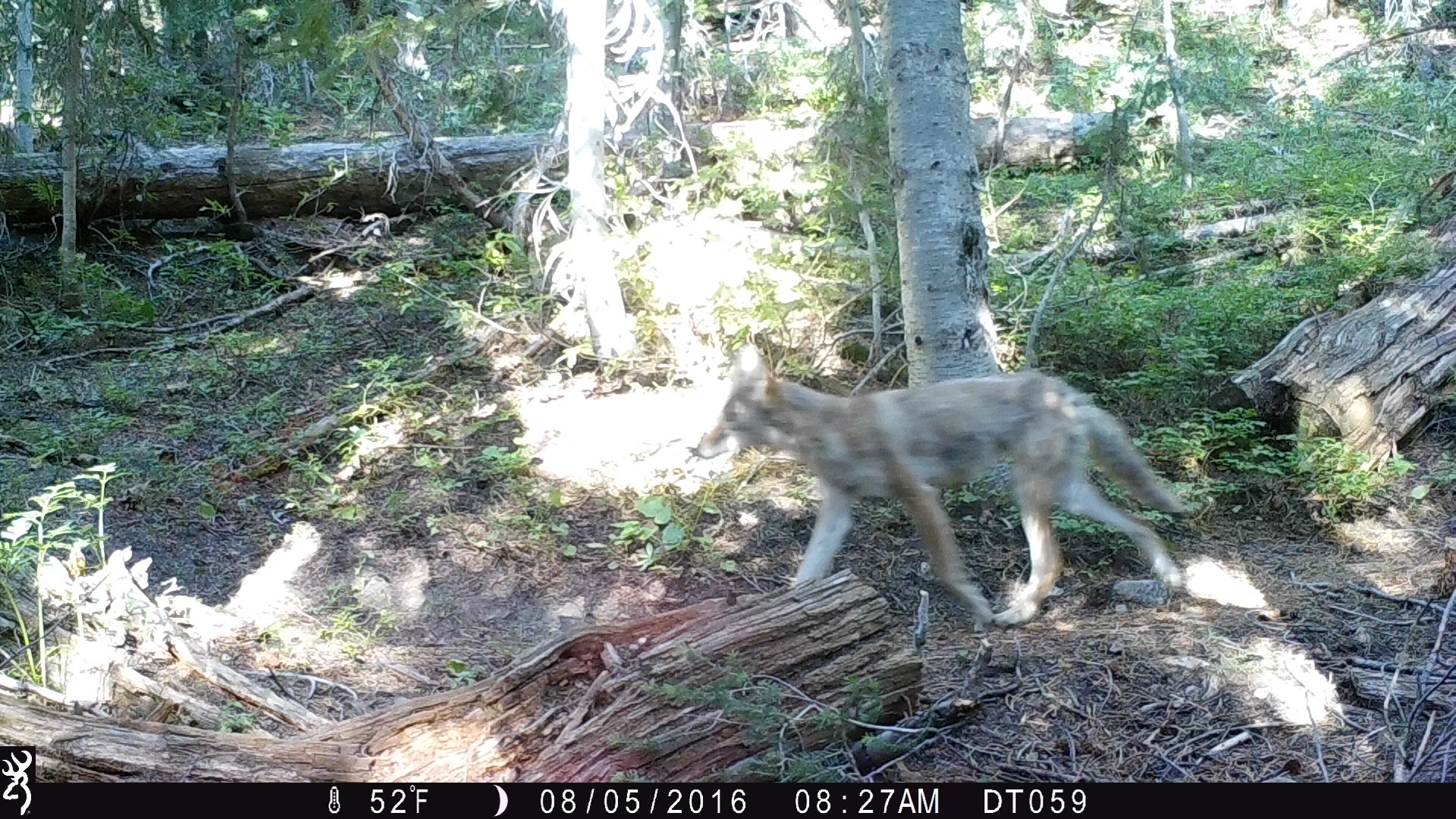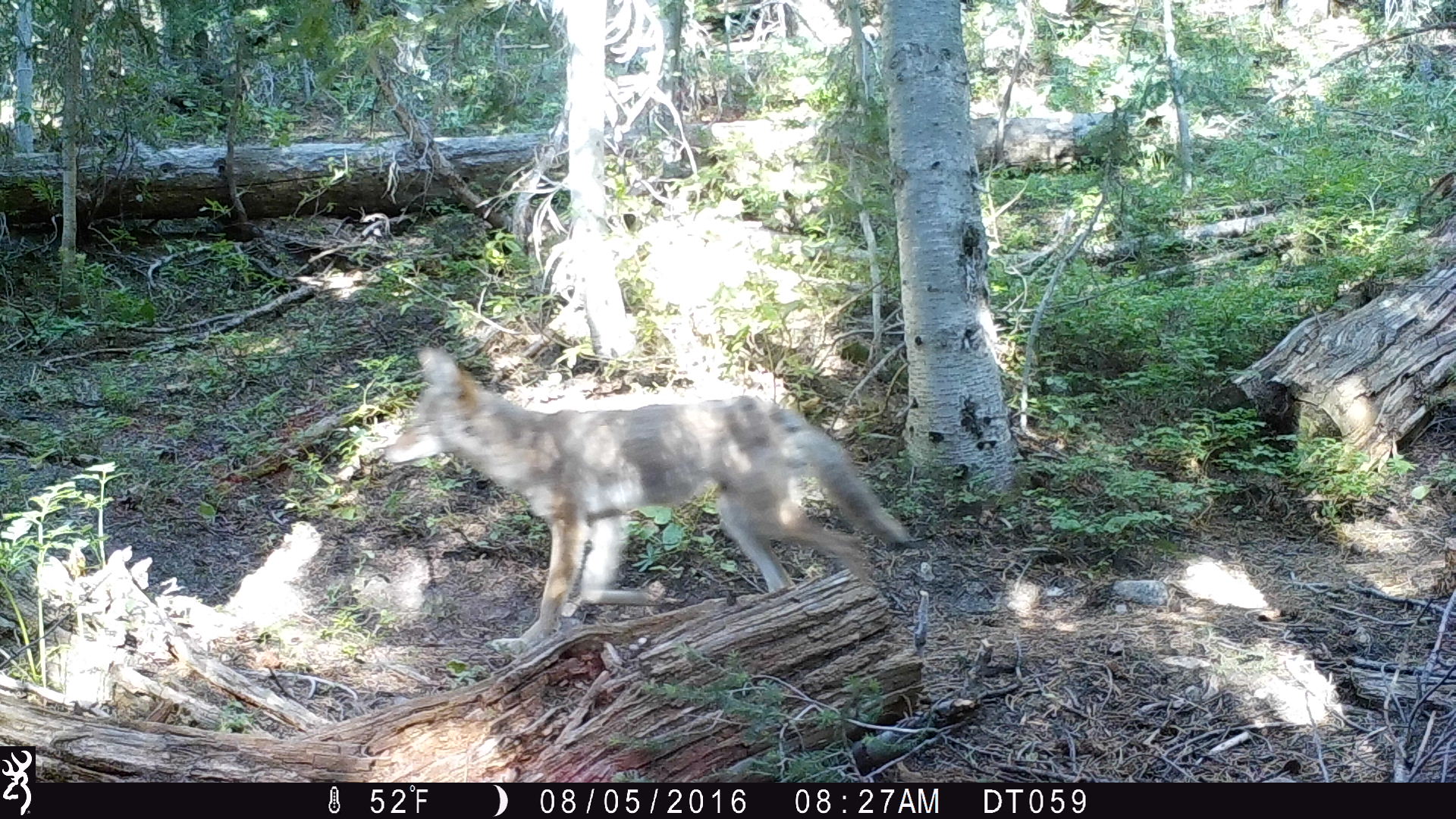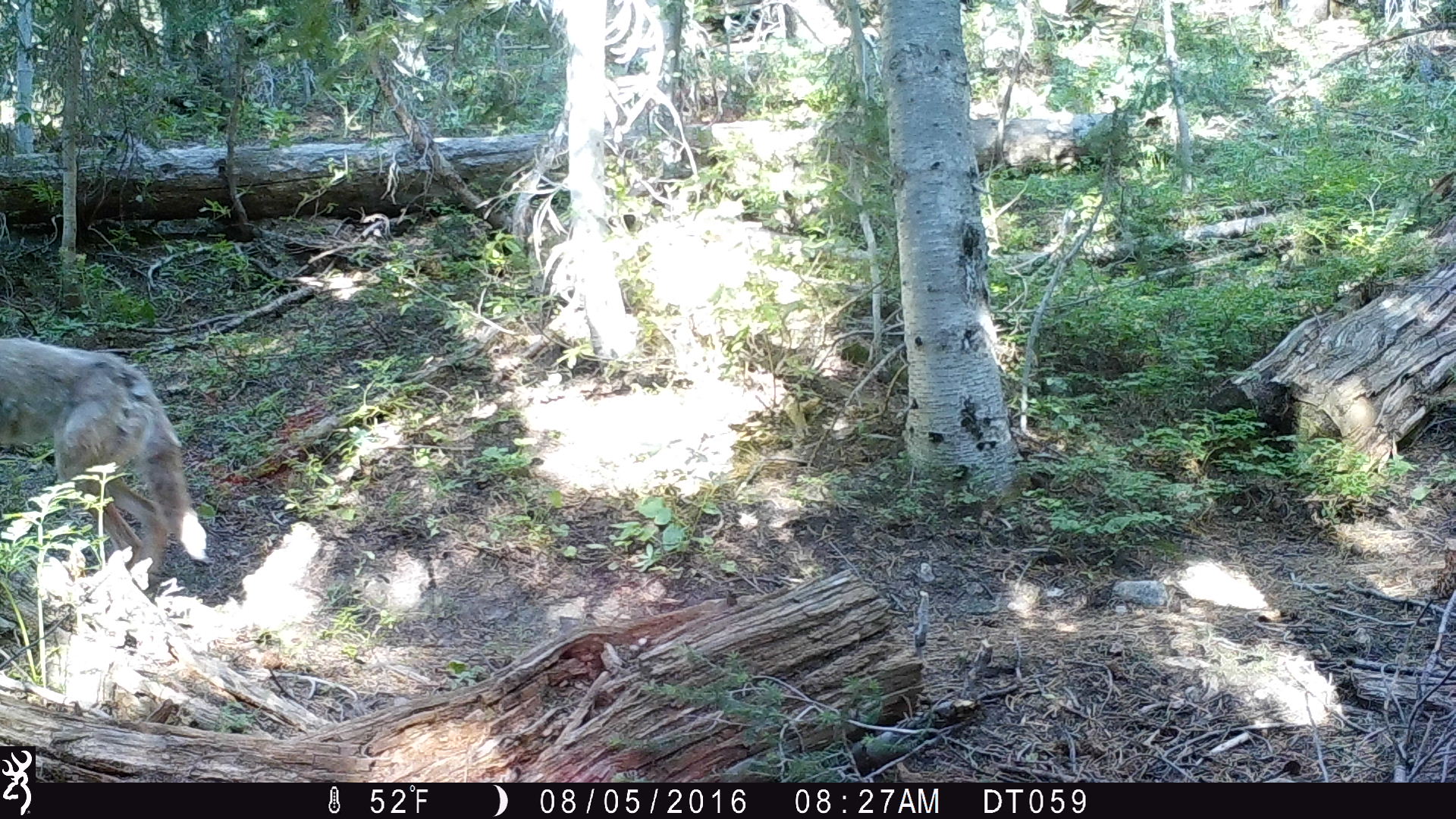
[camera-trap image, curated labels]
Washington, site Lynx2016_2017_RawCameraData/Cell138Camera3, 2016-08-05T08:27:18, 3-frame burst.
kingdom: Animalia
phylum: Chordata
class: Mammalia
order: Carnivora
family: Canidae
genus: Canis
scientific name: Canis latrans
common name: coyote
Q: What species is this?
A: Canis latrans (coyote).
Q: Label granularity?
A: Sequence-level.